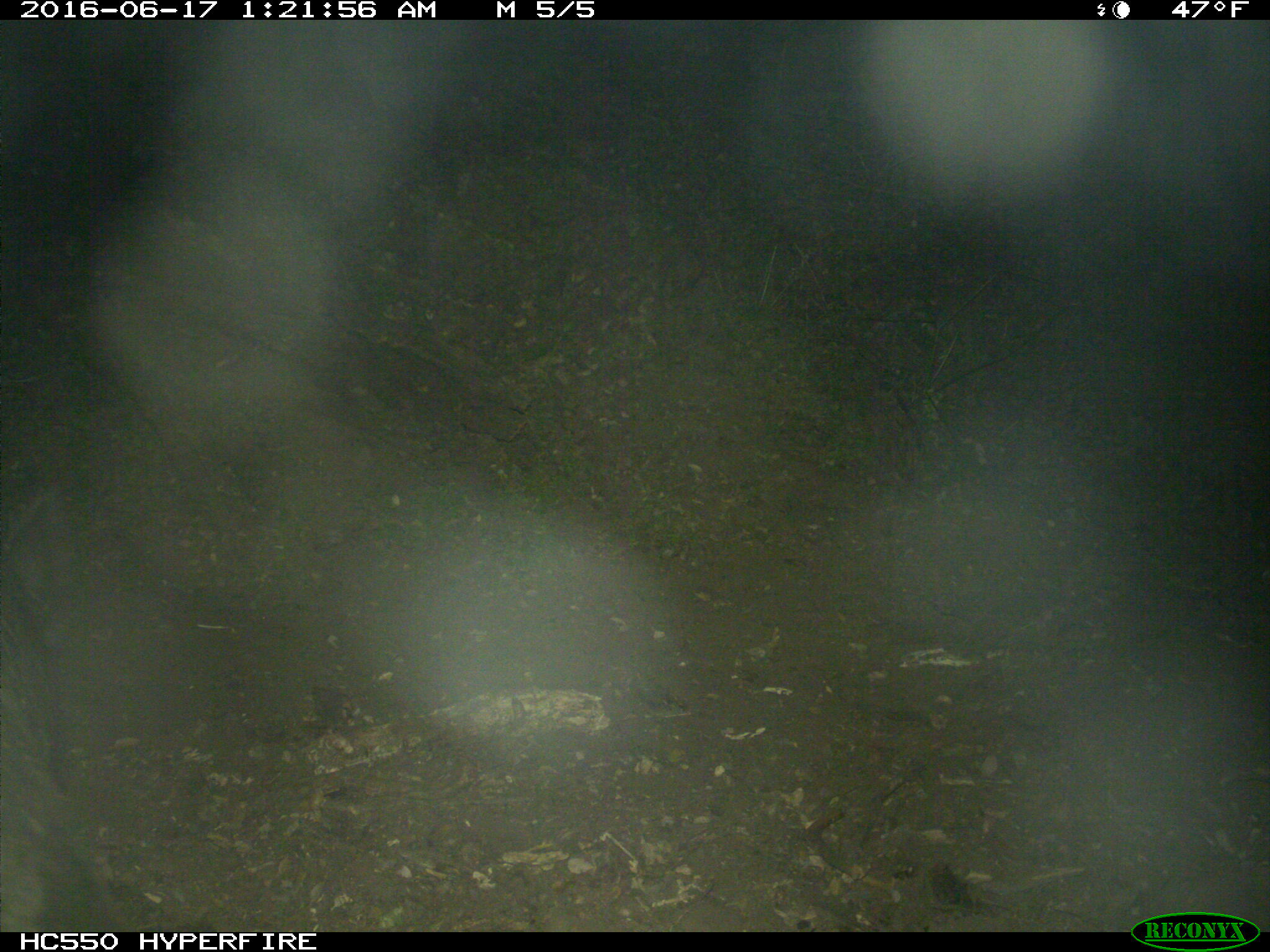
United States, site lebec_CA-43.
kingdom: Animalia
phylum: Chordata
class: Mammalia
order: Artiodactyla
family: Suidae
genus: Sus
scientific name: Sus scrofa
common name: wild boar